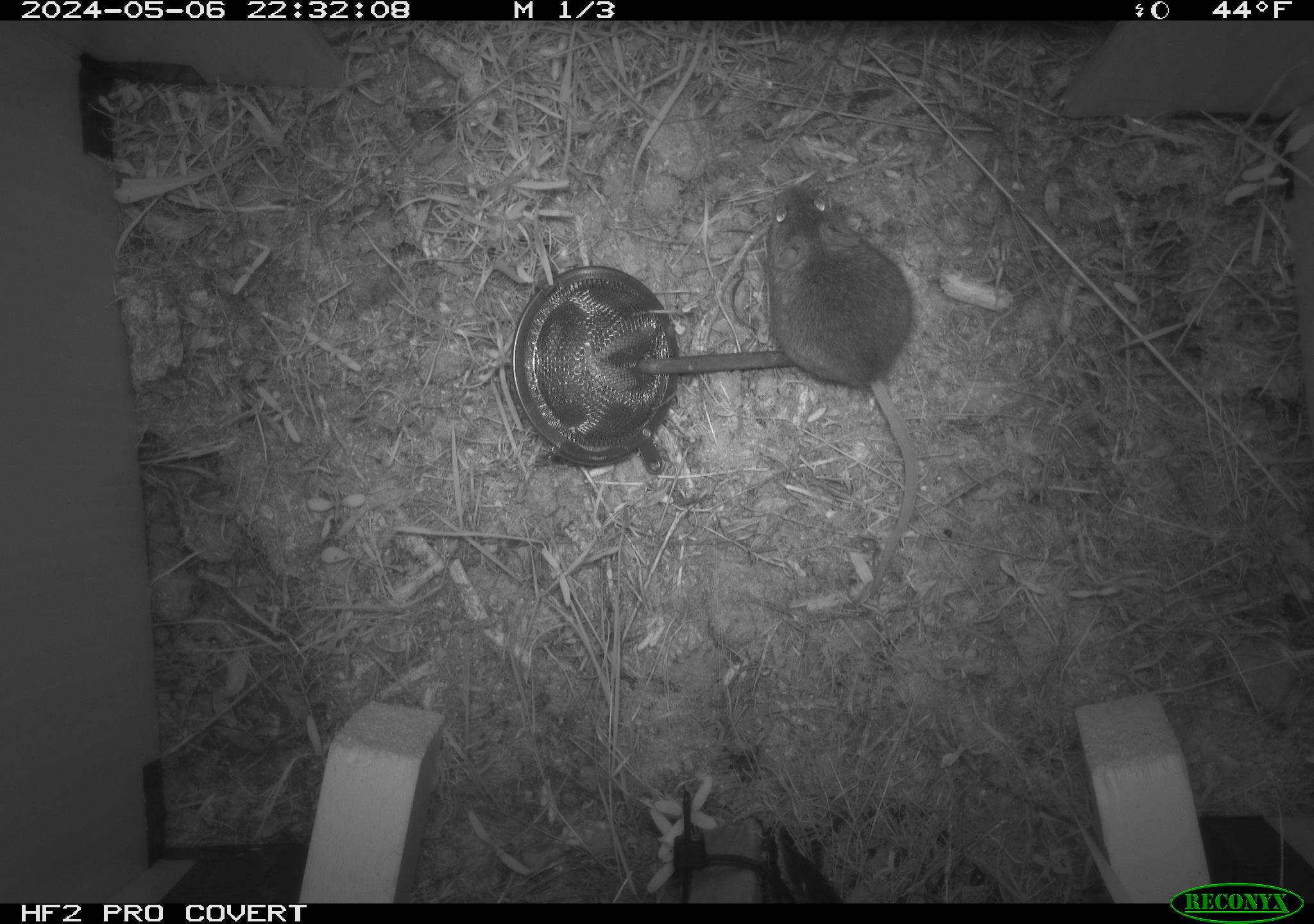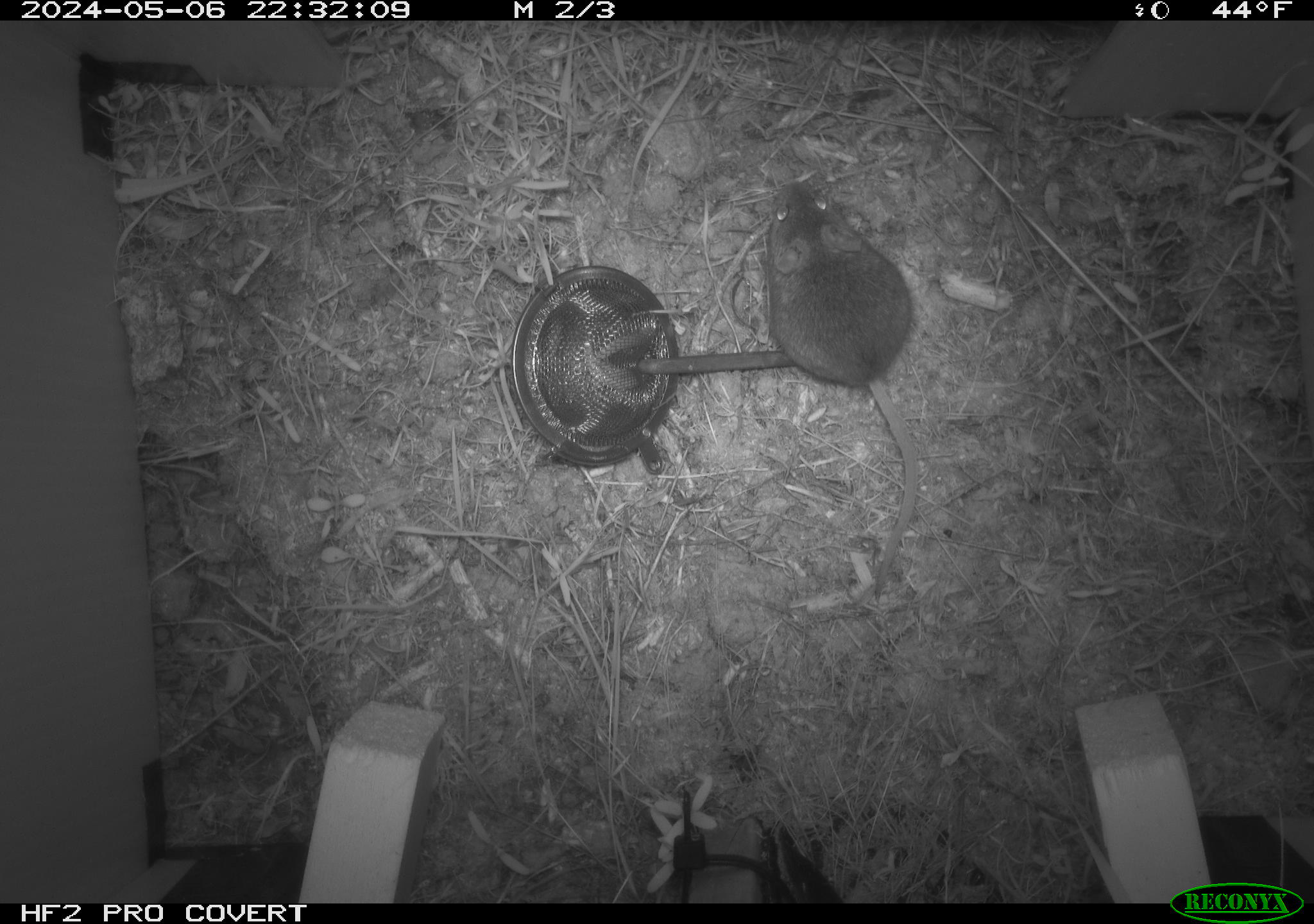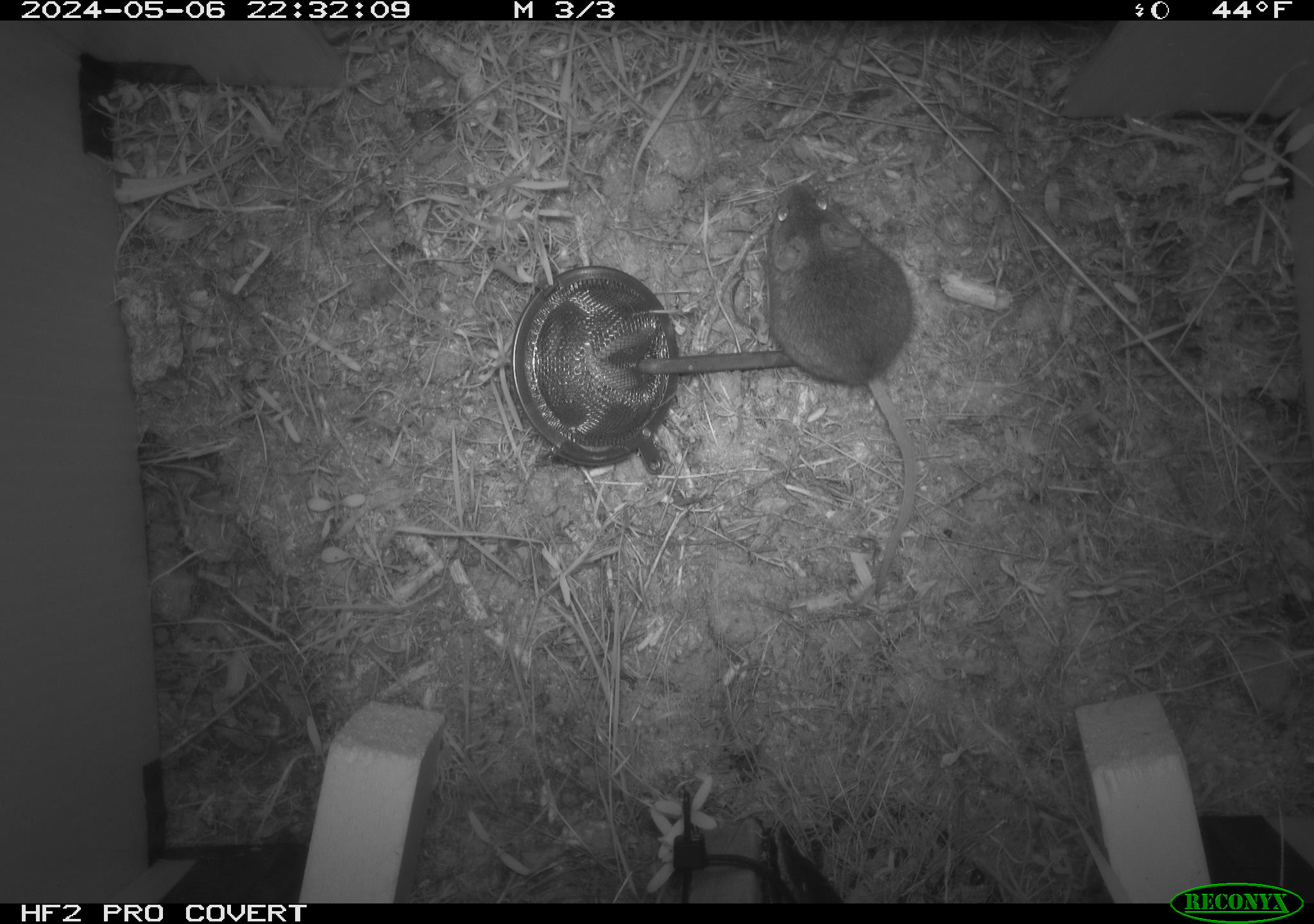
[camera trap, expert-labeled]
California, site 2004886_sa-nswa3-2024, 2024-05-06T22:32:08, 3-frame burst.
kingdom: Animalia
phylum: Chordata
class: Mammalia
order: Rodentia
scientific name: Rodentia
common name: rodent